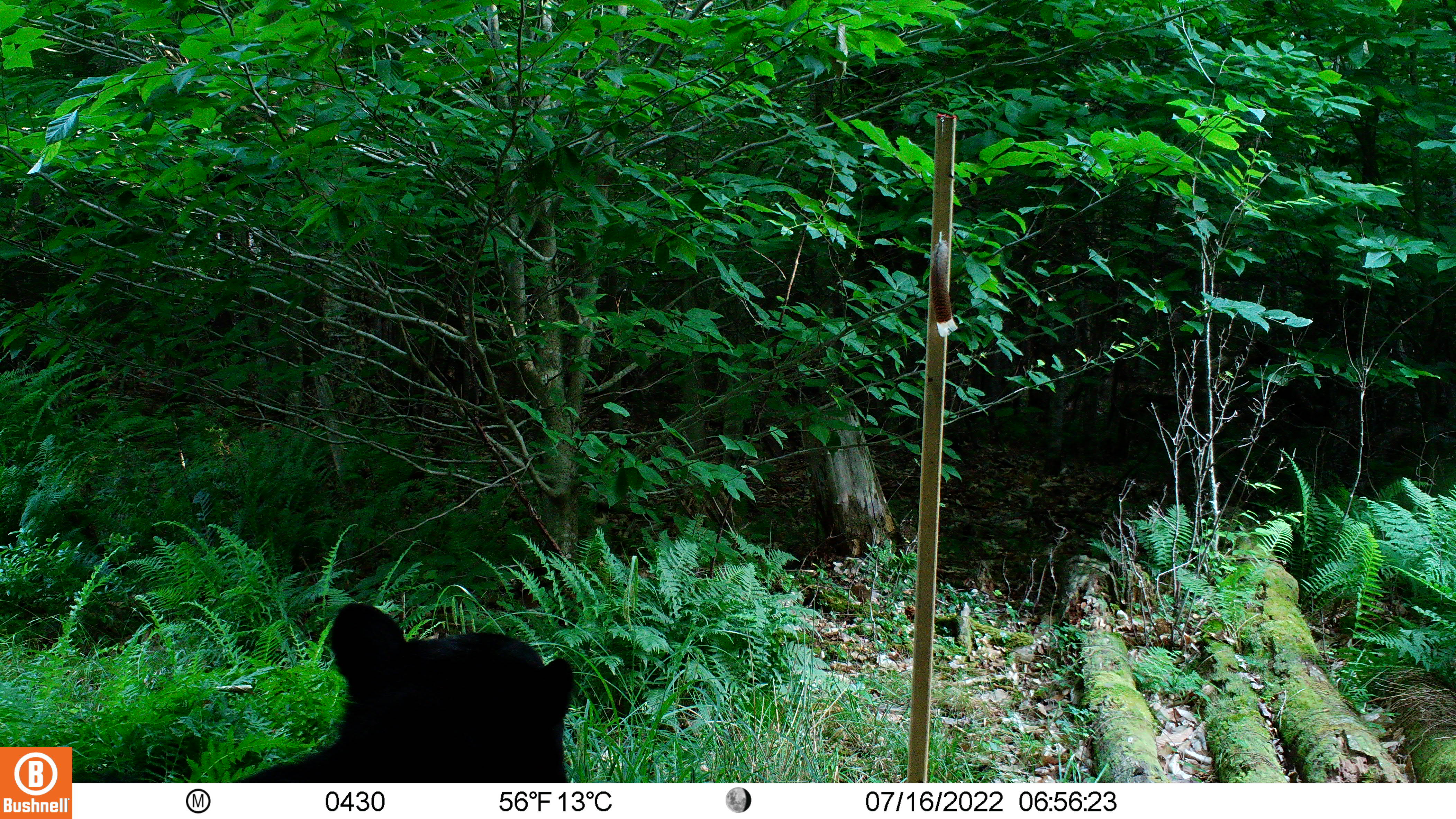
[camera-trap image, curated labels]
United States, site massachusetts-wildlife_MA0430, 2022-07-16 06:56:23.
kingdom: Animalia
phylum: Chordata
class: Mammalia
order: Carnivora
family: Ursidae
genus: Ursus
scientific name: Ursus americanus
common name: black bear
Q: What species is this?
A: Black bear (Ursus americanus).